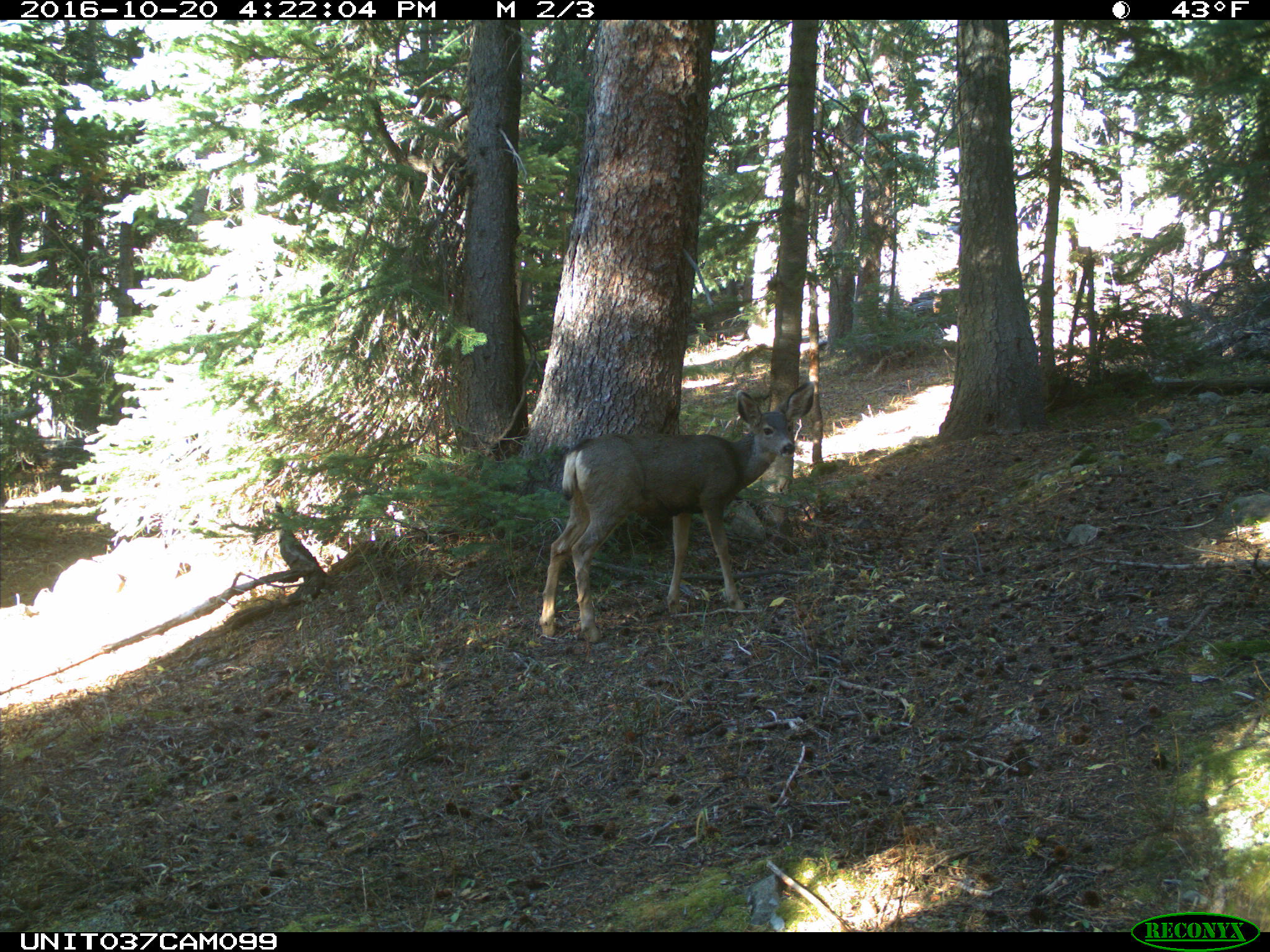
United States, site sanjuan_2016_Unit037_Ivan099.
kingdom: Animalia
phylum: Chordata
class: Mammalia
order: Artiodactyla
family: Cervidae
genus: Odocoileus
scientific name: Odocoileus hemionus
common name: mule deer